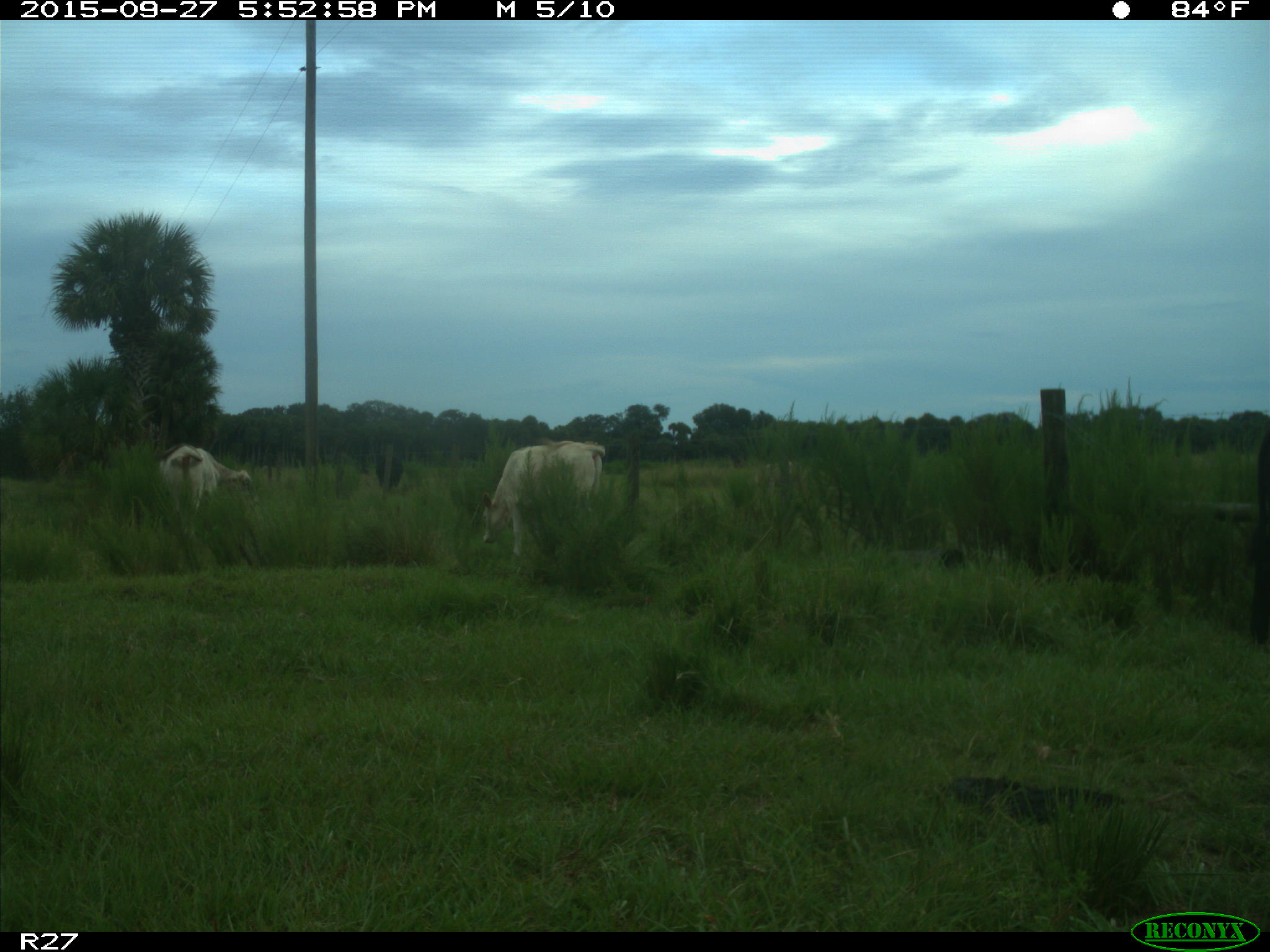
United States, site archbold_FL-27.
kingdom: Animalia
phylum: Chordata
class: Mammalia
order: Artiodactyla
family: Bovidae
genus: Bos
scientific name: Bos taurus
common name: domestic cow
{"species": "Bos taurus (domestic cow)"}